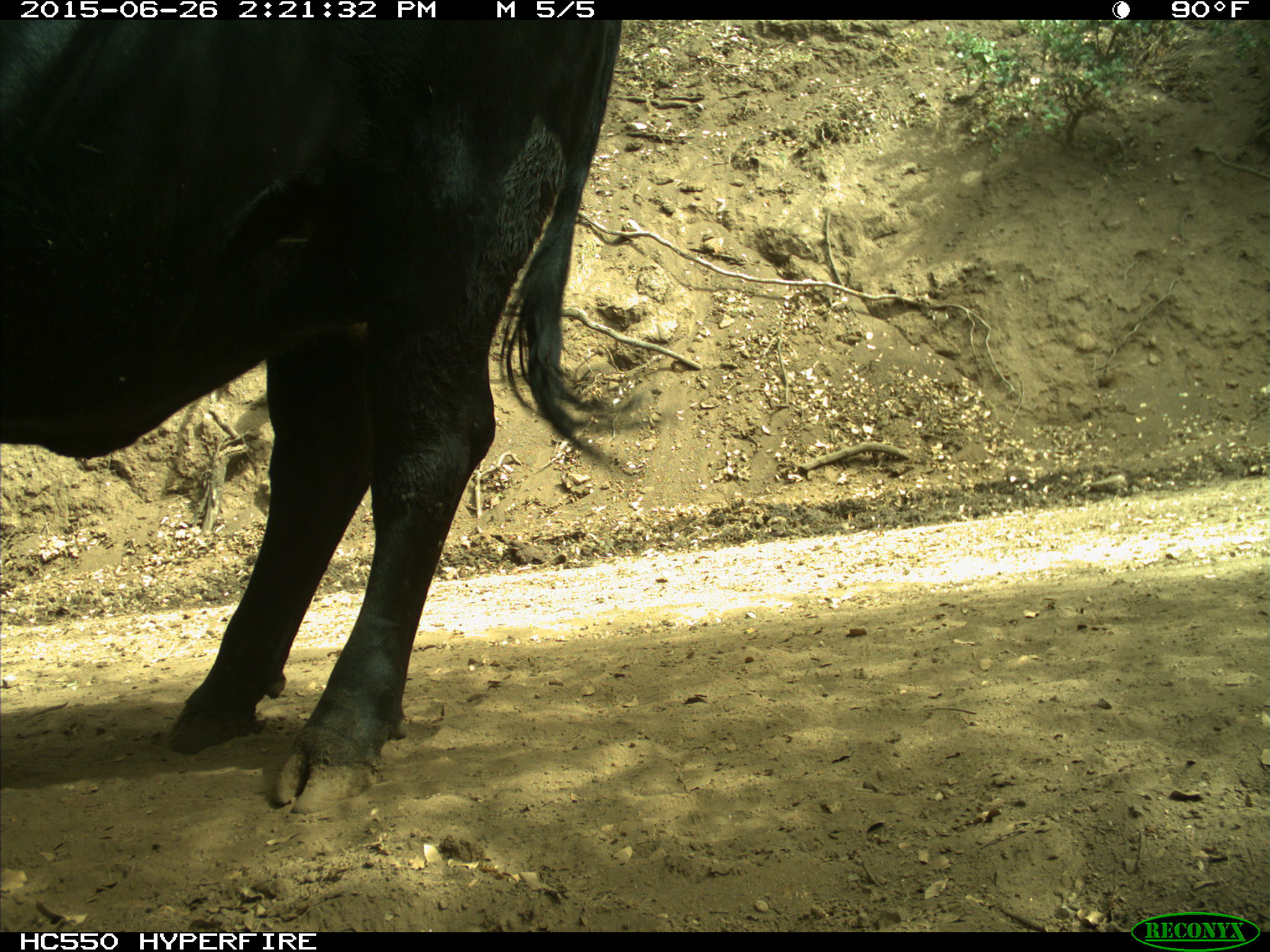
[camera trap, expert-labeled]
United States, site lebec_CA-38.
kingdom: Animalia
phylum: Chordata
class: Mammalia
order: Artiodactyla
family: Bovidae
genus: Bos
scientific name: Bos taurus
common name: domestic cow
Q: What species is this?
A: Bos taurus (domestic cow).